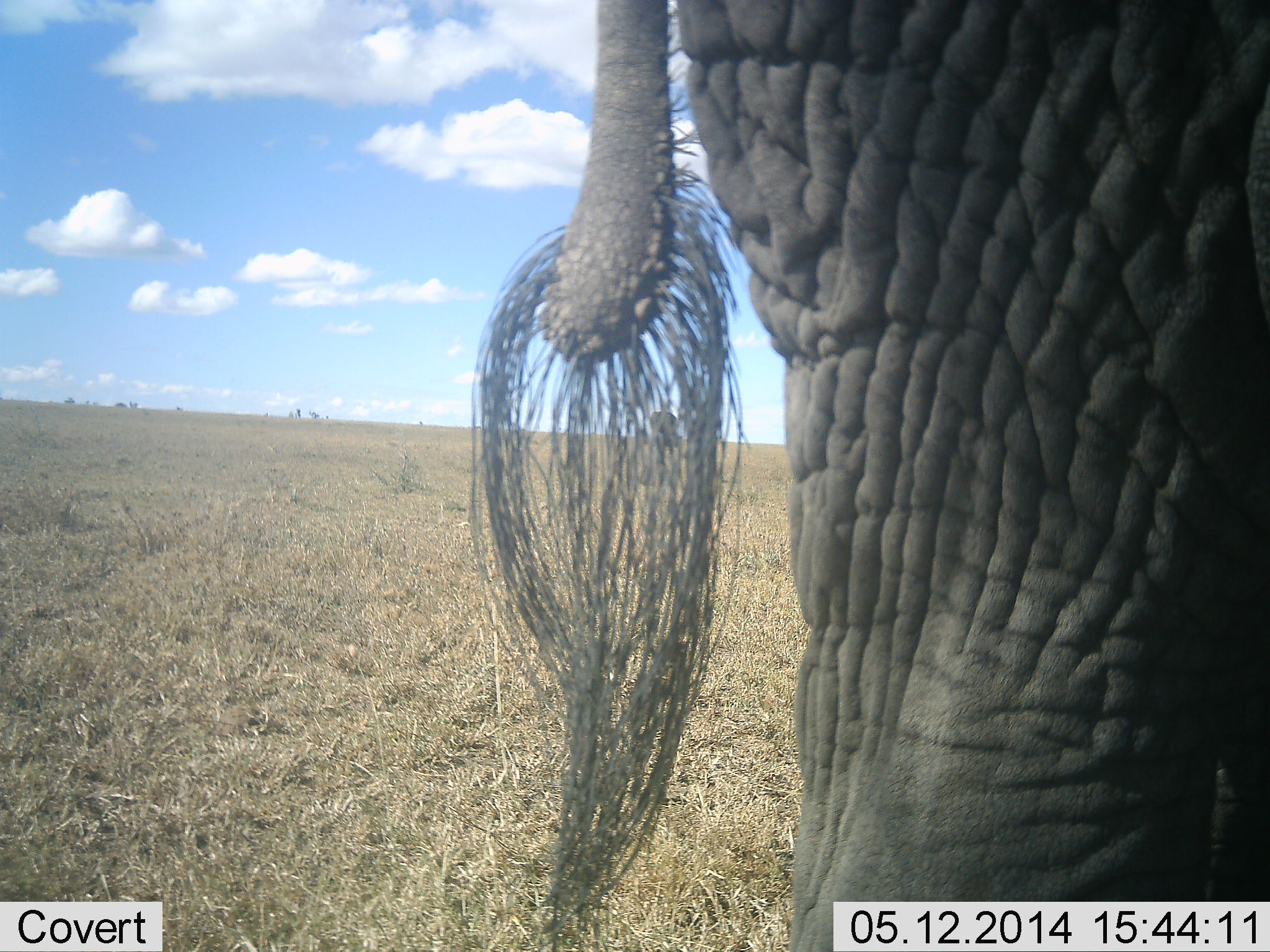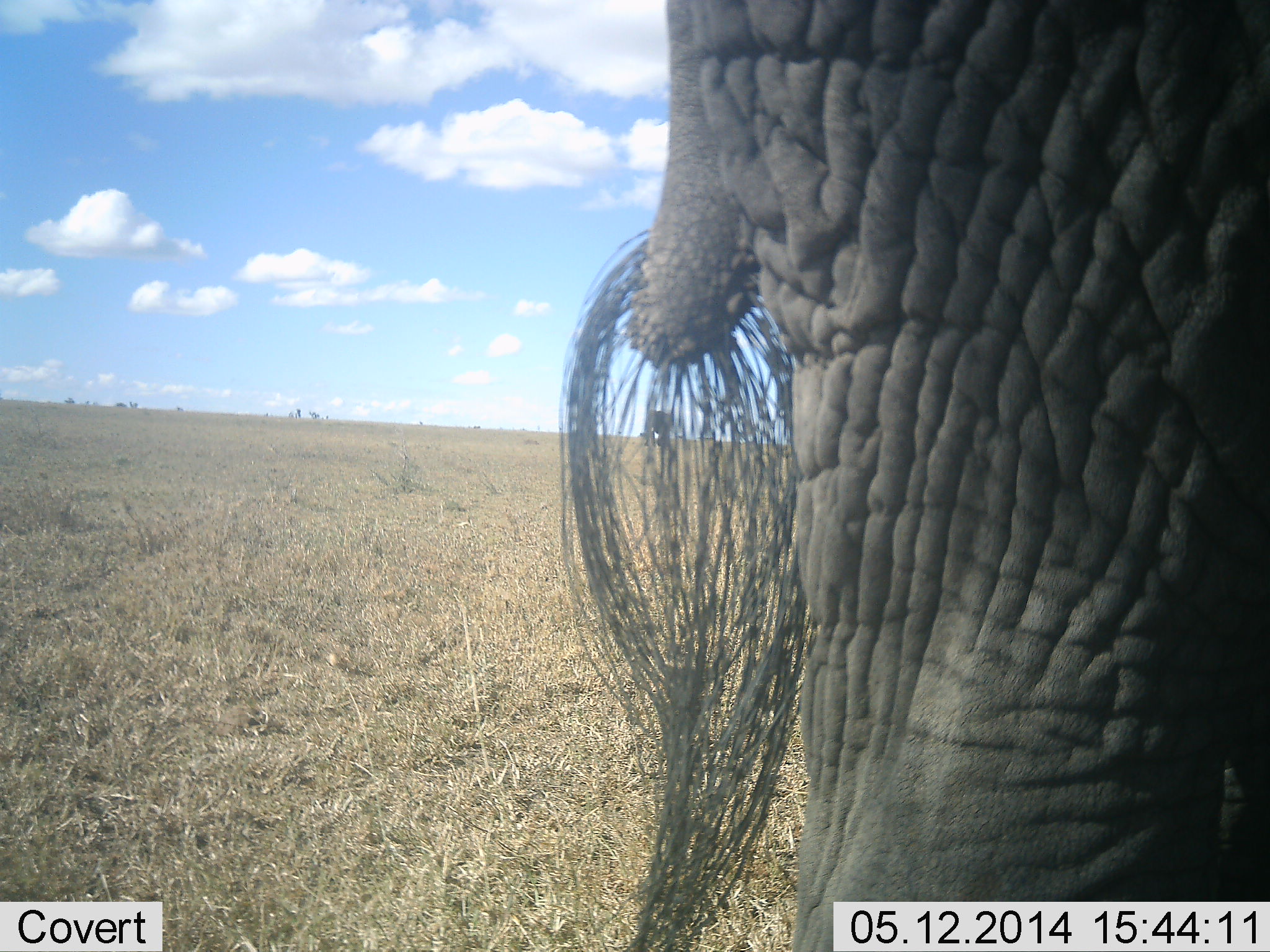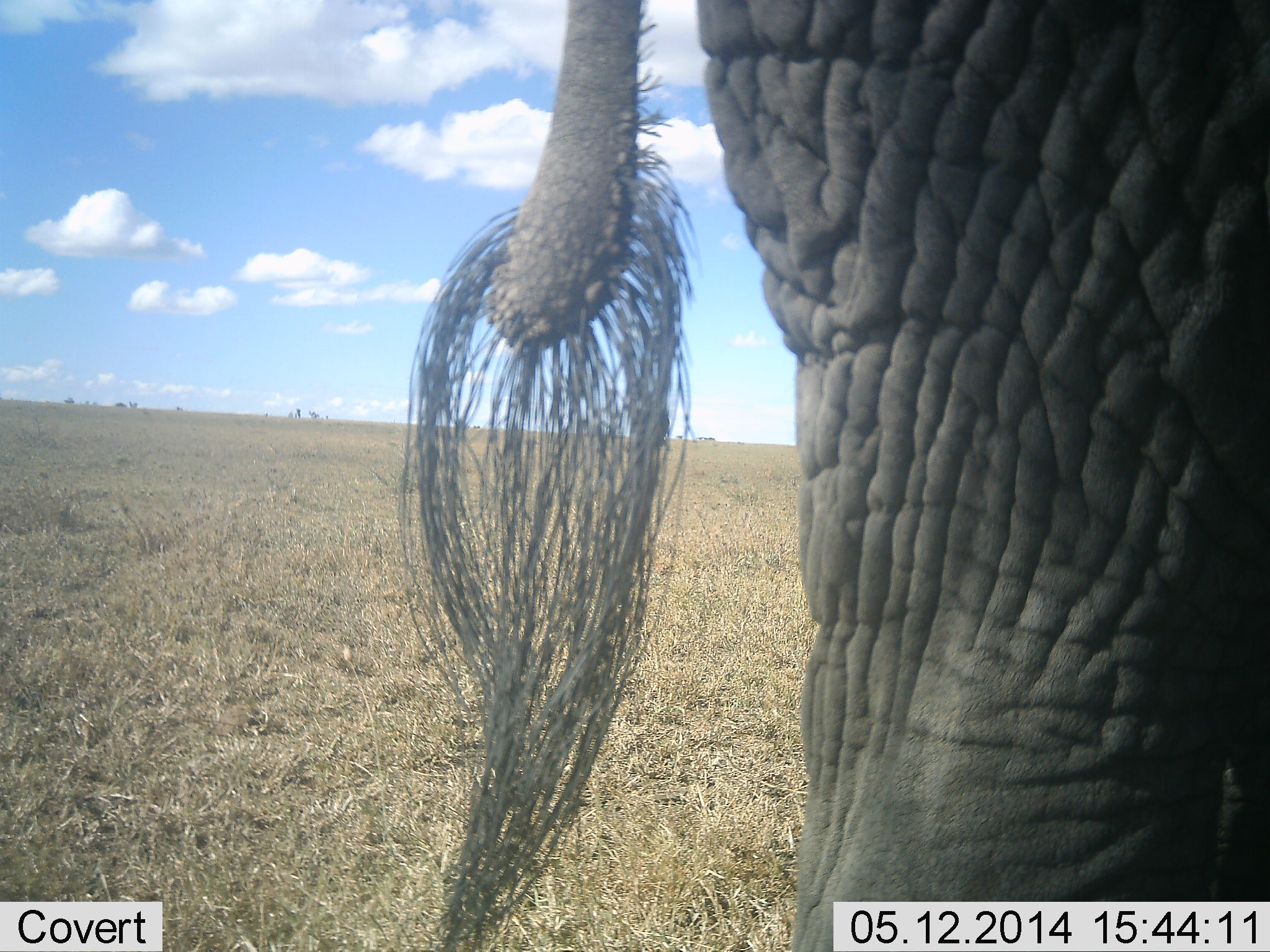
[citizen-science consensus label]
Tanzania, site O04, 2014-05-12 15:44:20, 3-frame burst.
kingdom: Animalia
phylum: Chordata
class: Mammalia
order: Proboscidea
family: Elephantidae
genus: Loxodonta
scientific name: Loxodonta africana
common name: african bush elephant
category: elephant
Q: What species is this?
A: Elephant (african bush elephant) (Loxodonta africana).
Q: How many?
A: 1.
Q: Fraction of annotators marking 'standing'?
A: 100%.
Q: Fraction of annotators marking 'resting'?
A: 0%.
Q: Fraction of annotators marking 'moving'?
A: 0%.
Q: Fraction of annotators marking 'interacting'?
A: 0%.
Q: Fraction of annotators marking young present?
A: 0%.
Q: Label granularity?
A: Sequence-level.